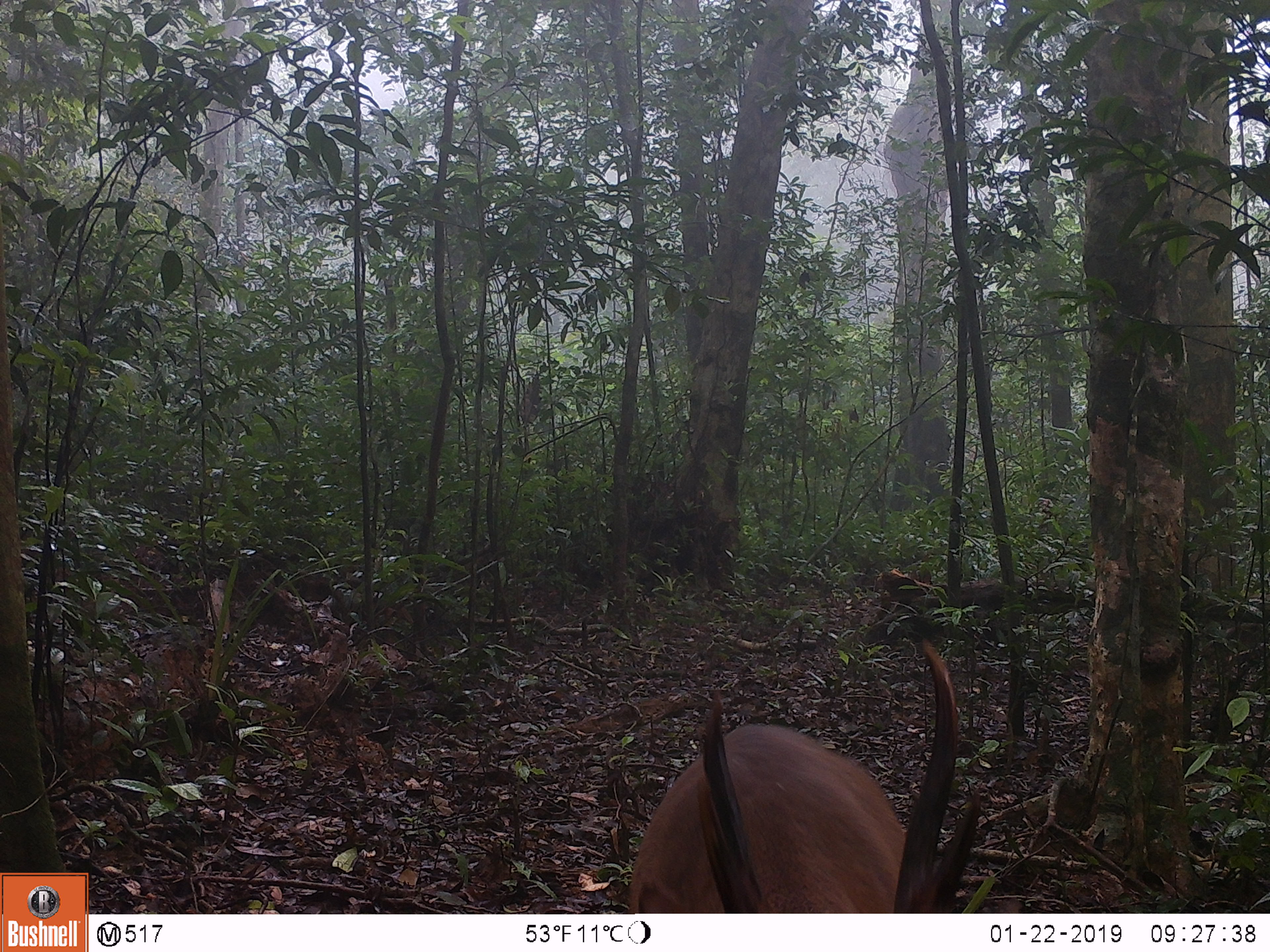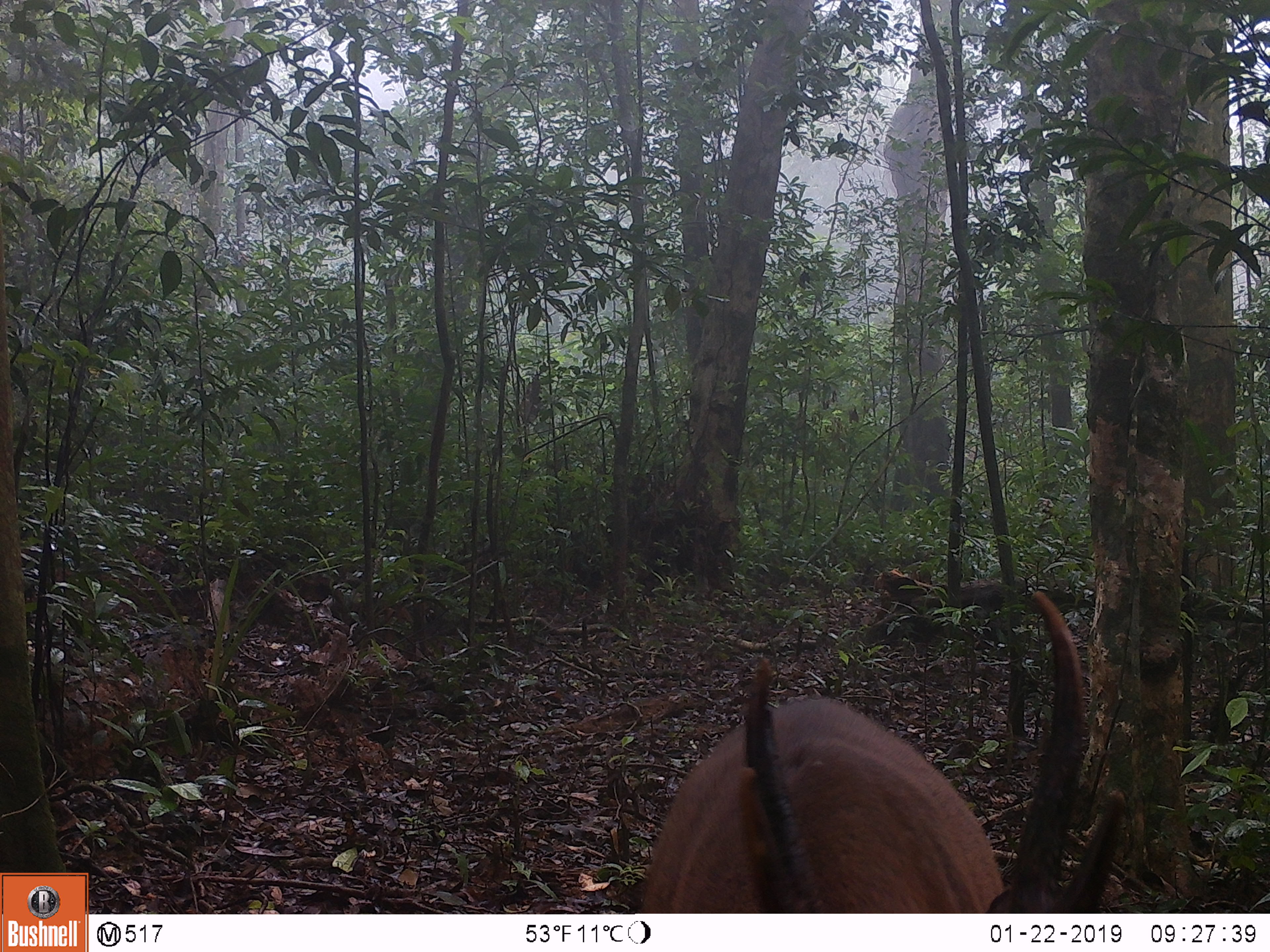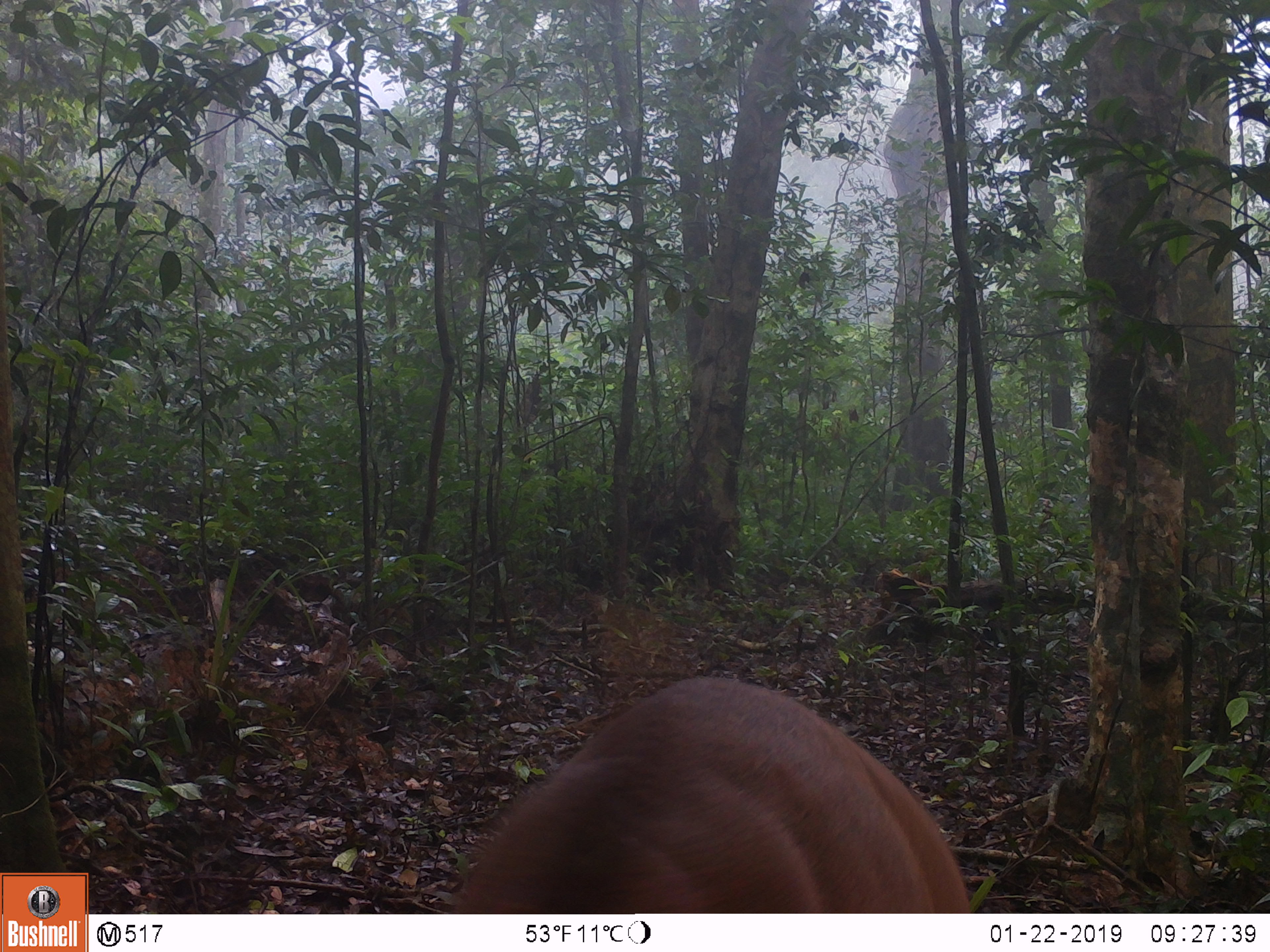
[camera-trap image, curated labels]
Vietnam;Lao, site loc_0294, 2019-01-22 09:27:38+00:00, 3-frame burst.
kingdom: Animalia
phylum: Chordata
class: Mammalia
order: Artiodactyla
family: Cervidae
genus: Muntiacus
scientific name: Muntiacus vuquangensis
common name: large-antlered muntjac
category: large antlered muntjac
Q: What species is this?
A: Large antlered muntjac (large-antlered muntjac) (Muntiacus vuquangensis).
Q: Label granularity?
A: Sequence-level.